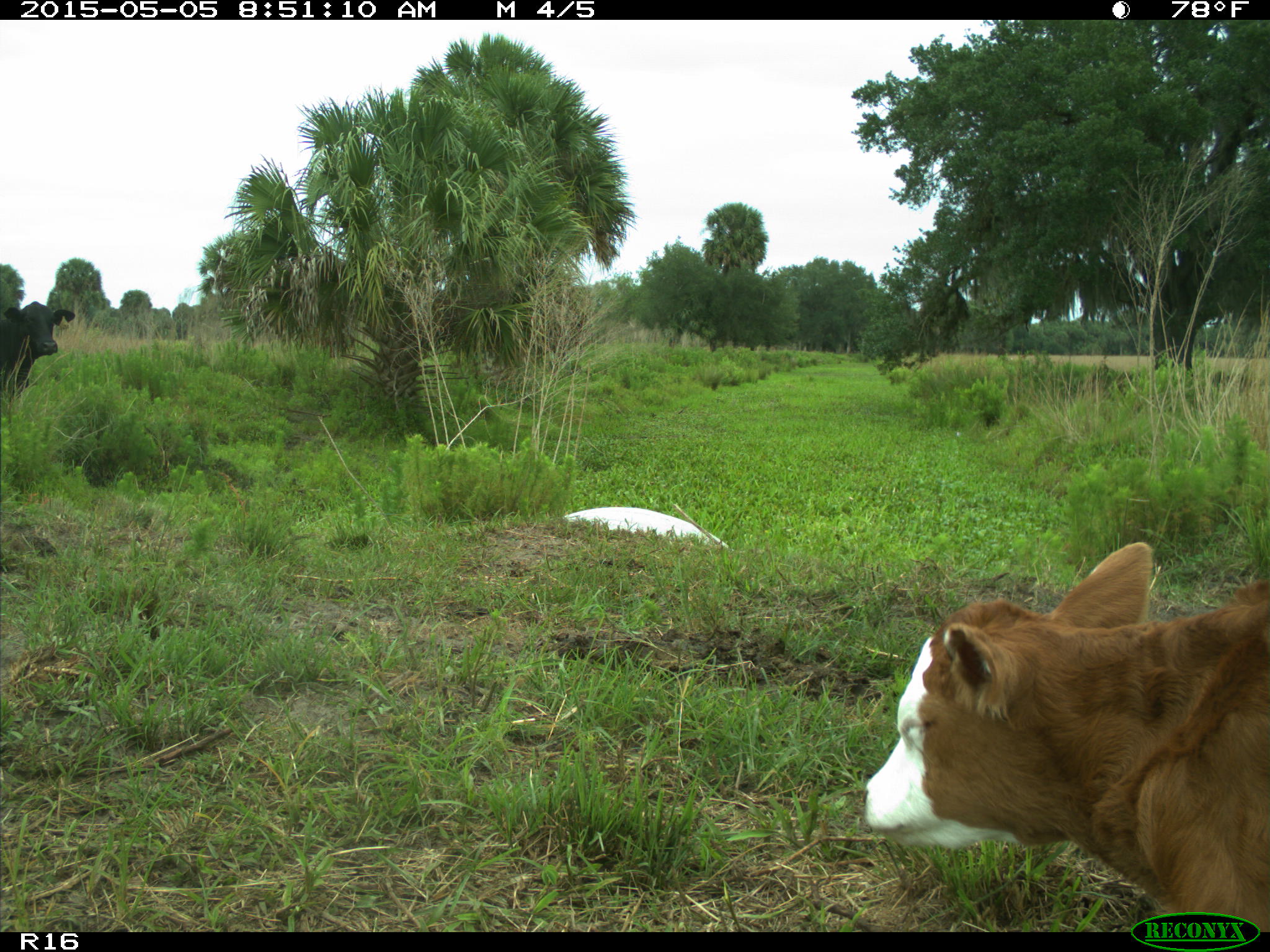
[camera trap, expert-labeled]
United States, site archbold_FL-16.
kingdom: Animalia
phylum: Chordata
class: Mammalia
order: Artiodactyla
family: Bovidae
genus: Bos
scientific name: Bos taurus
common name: domestic cow